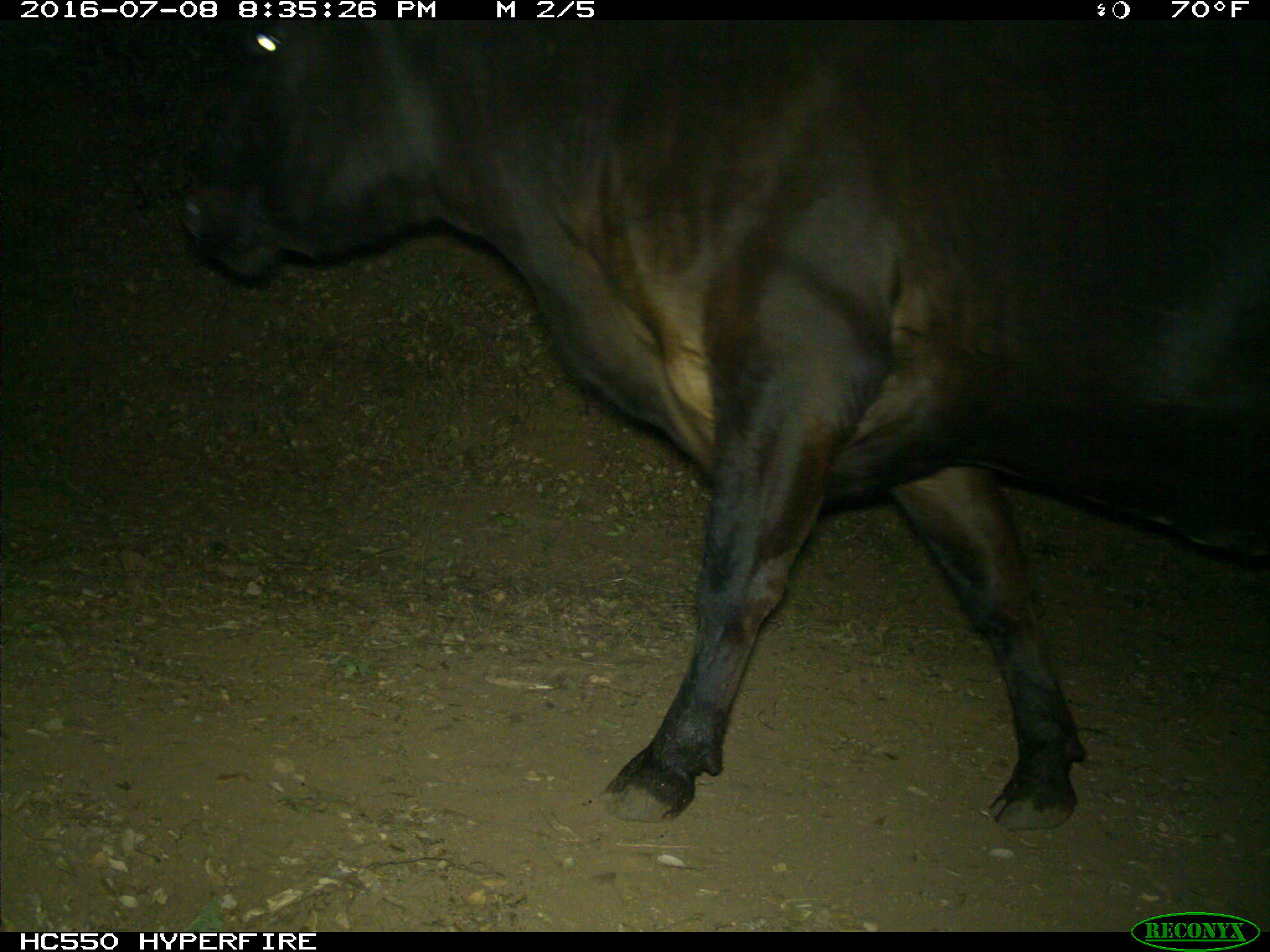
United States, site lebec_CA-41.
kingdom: Animalia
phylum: Chordata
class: Mammalia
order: Artiodactyla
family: Bovidae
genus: Bos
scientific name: Bos taurus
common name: domestic cow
Bos taurus (domestic cow).